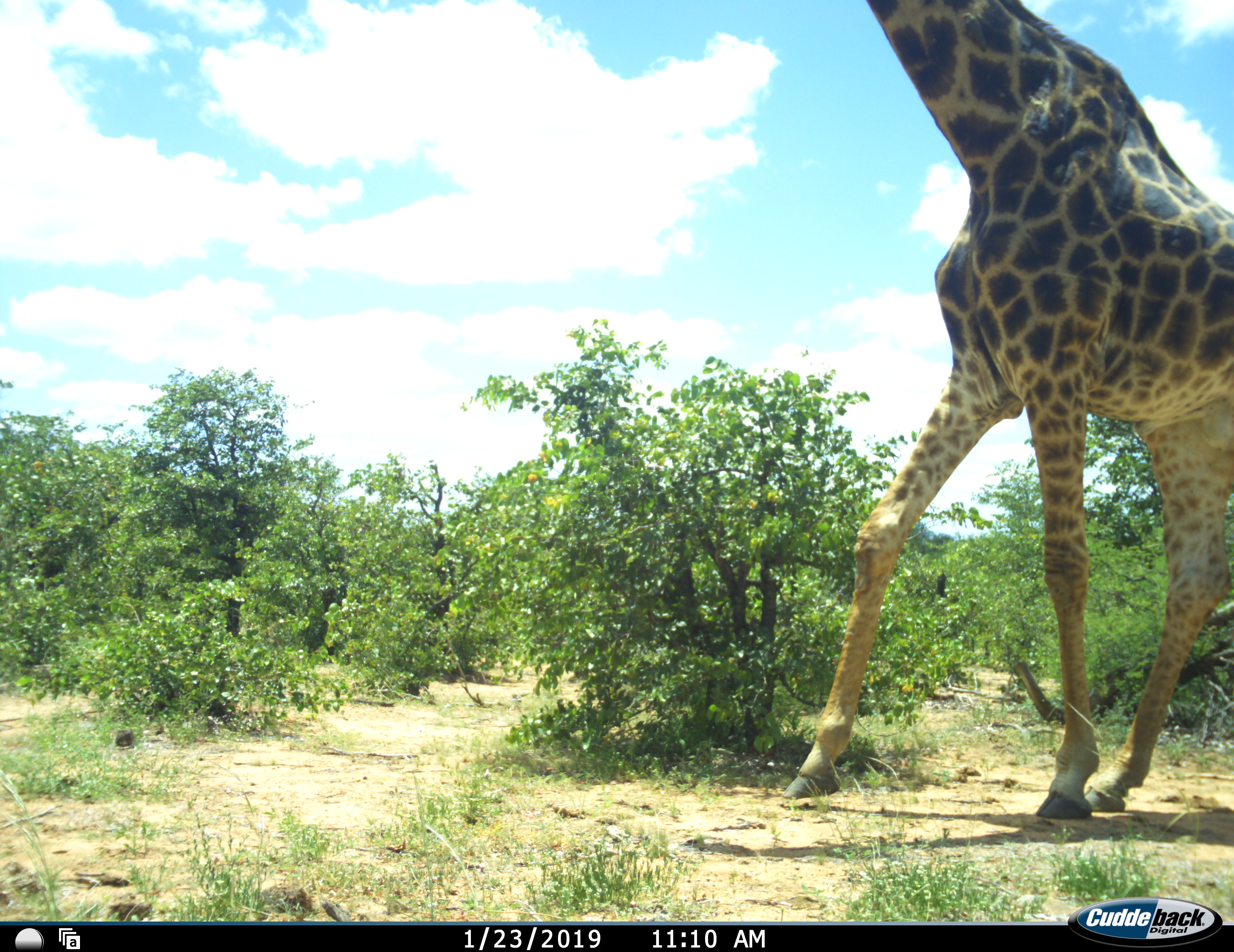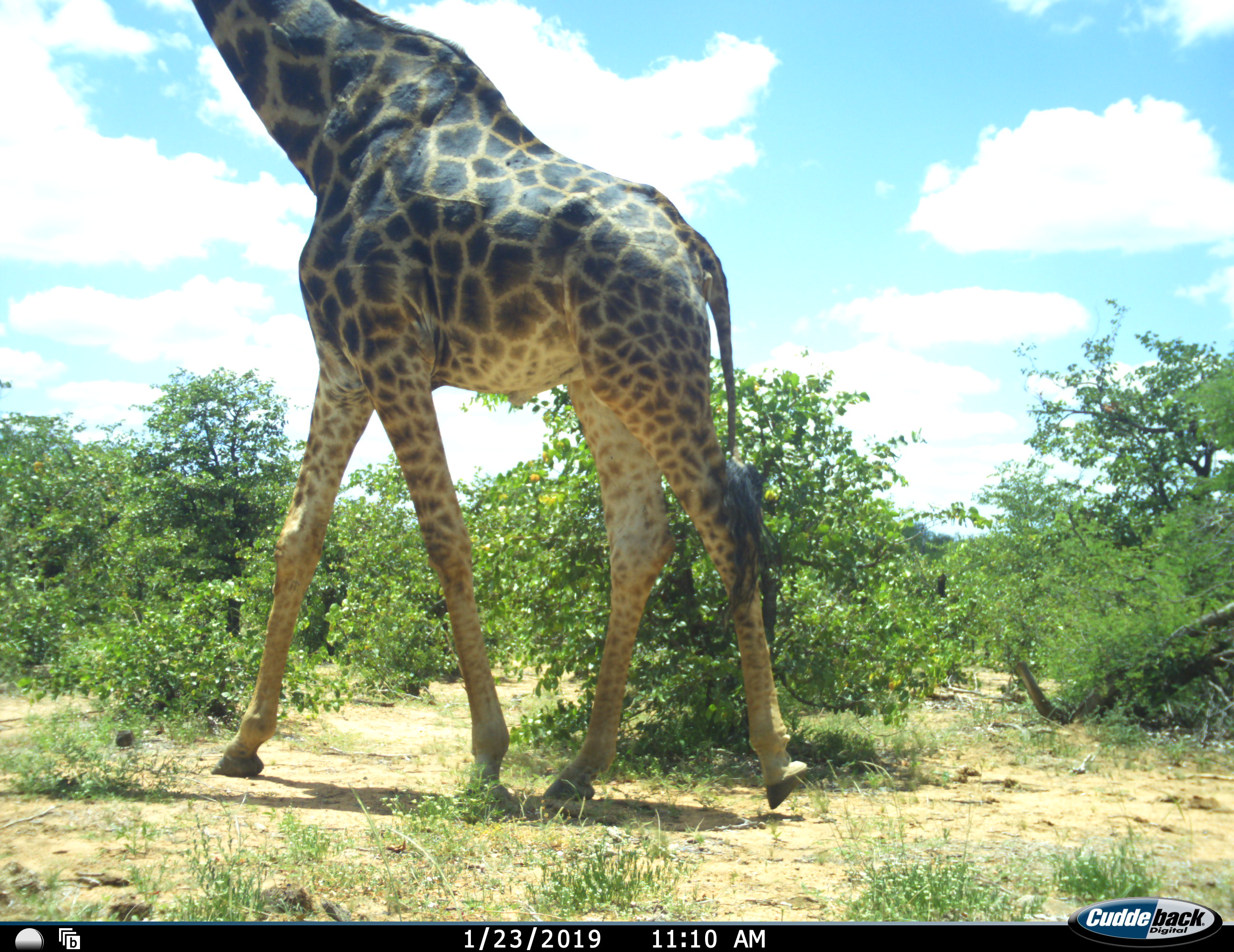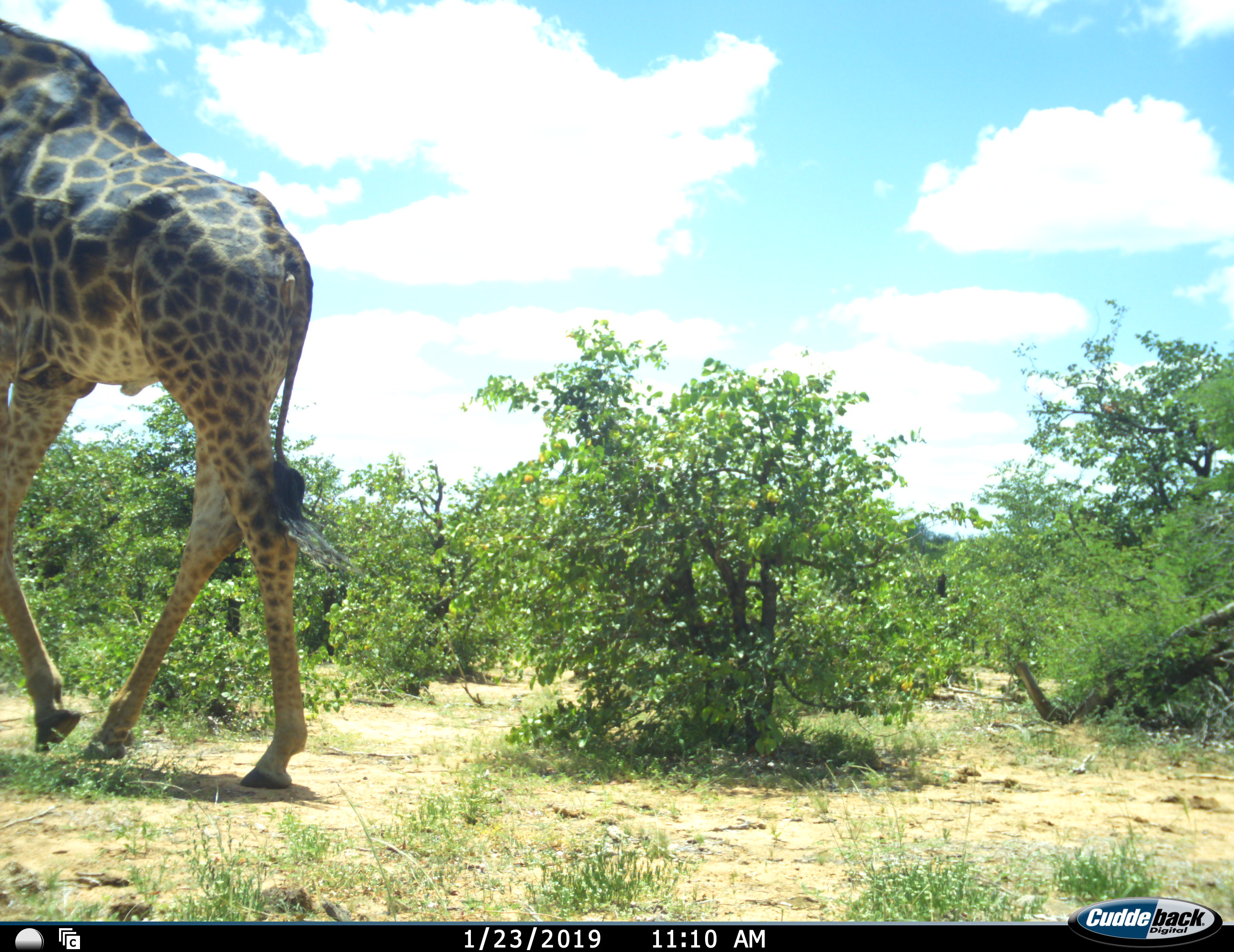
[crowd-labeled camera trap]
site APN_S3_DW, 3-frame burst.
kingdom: Animalia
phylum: Chordata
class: Mammalia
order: Artiodactyla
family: Giraffidae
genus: Giraffa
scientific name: Giraffa camelopardalis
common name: giraffe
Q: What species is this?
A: Giraffe (Giraffa camelopardalis).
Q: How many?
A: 1.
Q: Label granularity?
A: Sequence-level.